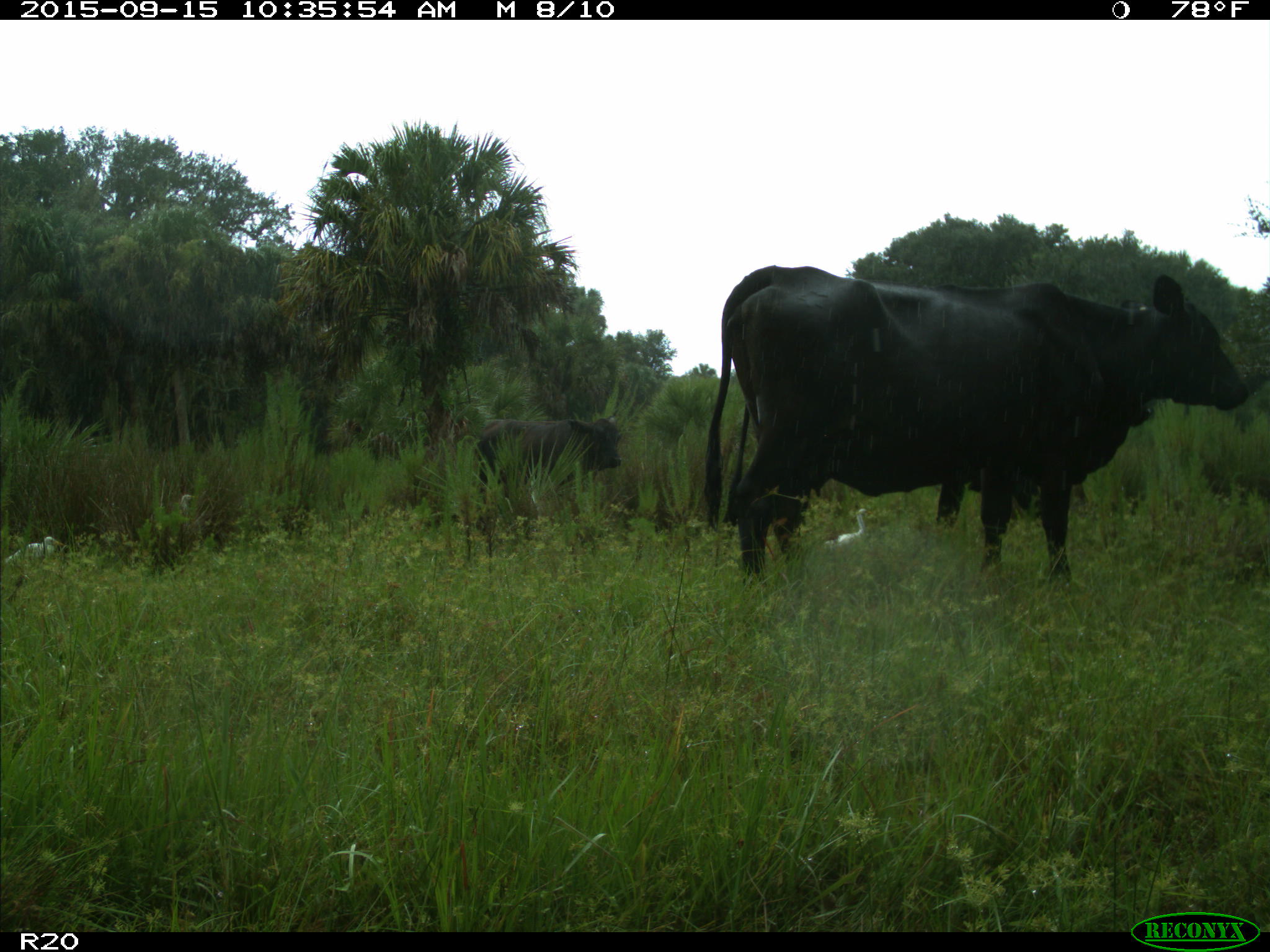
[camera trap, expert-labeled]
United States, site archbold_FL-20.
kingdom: Animalia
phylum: Chordata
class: Mammalia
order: Artiodactyla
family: Bovidae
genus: Bos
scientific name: Bos taurus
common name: domestic cow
Bos taurus (domestic cow).